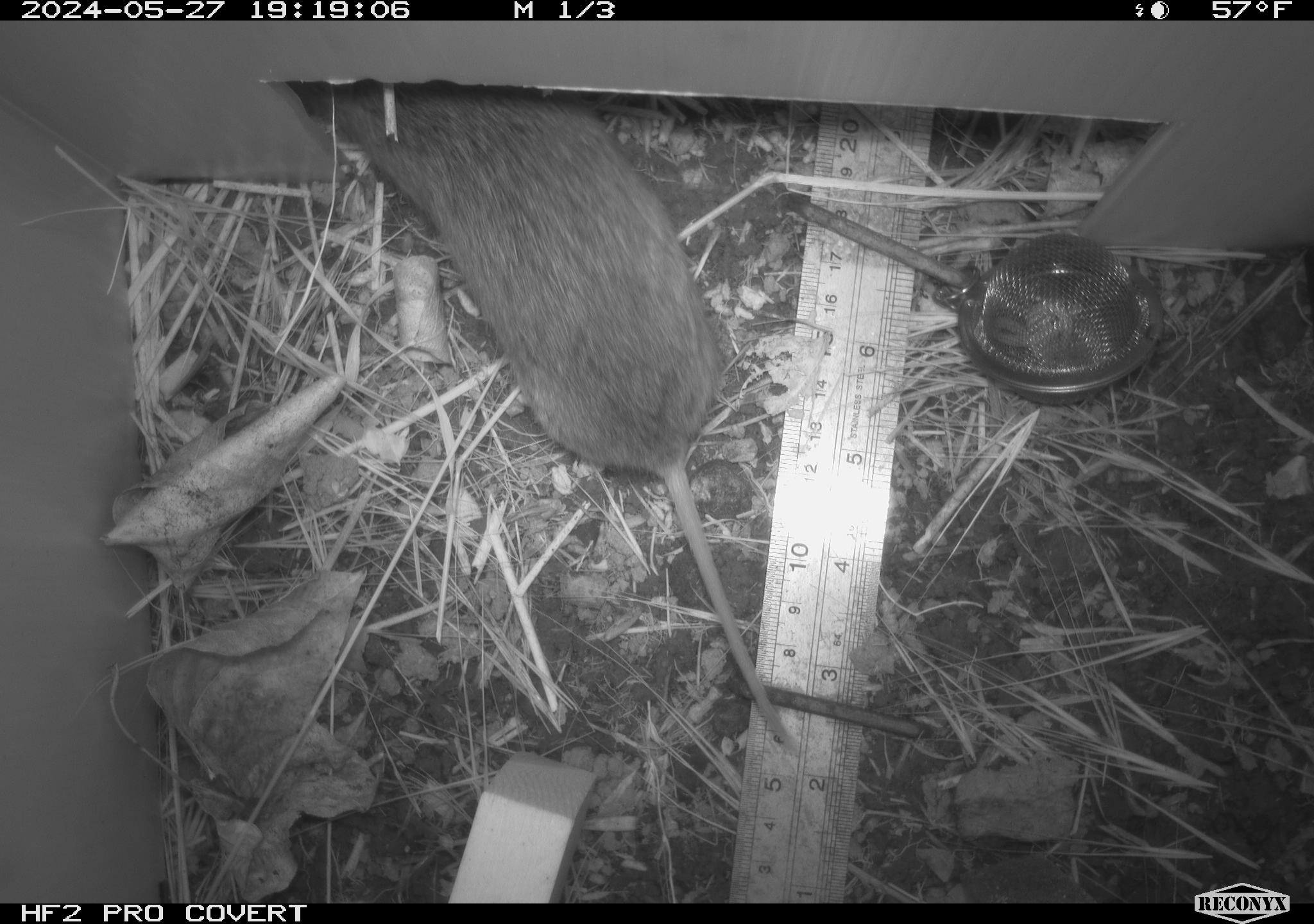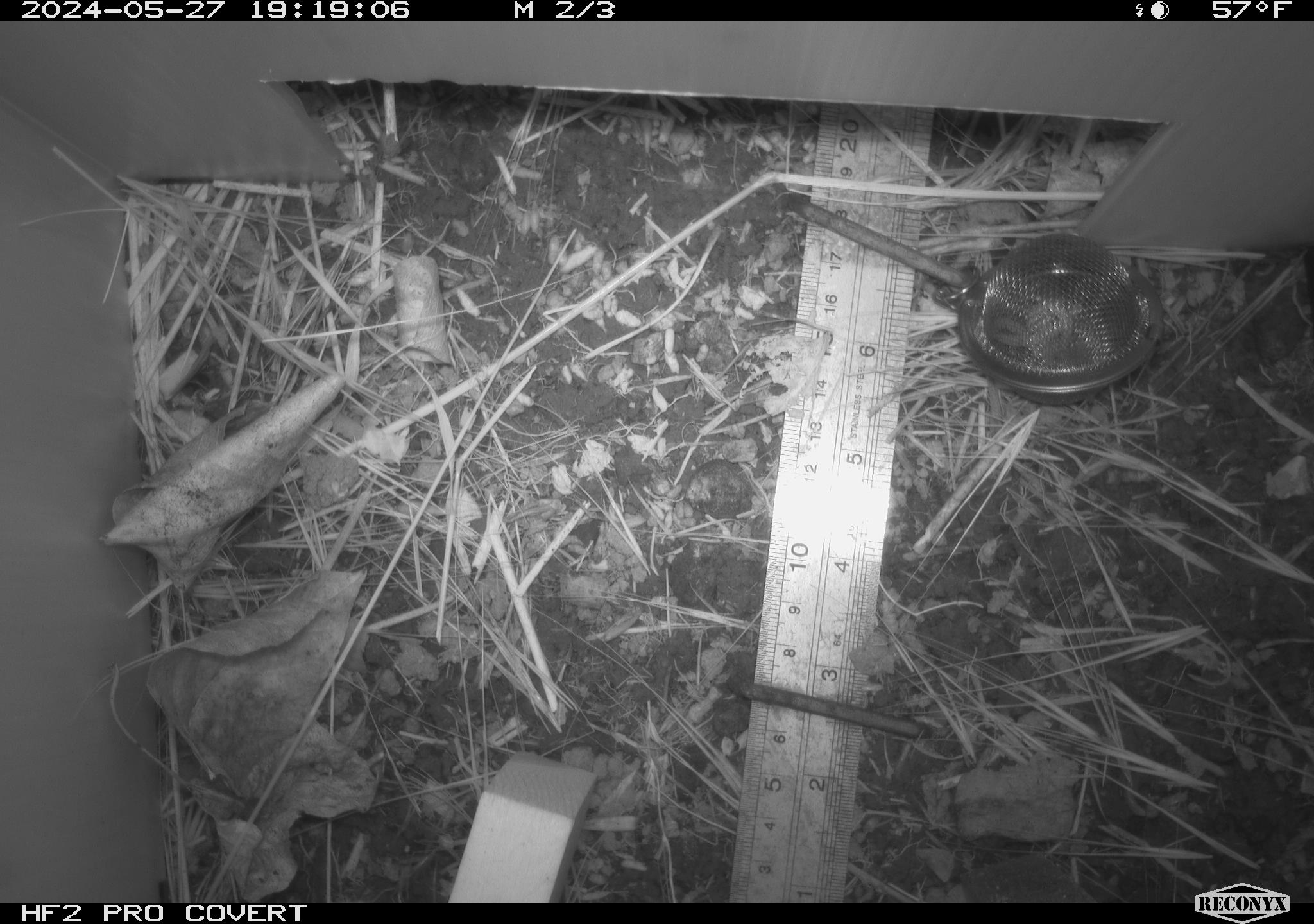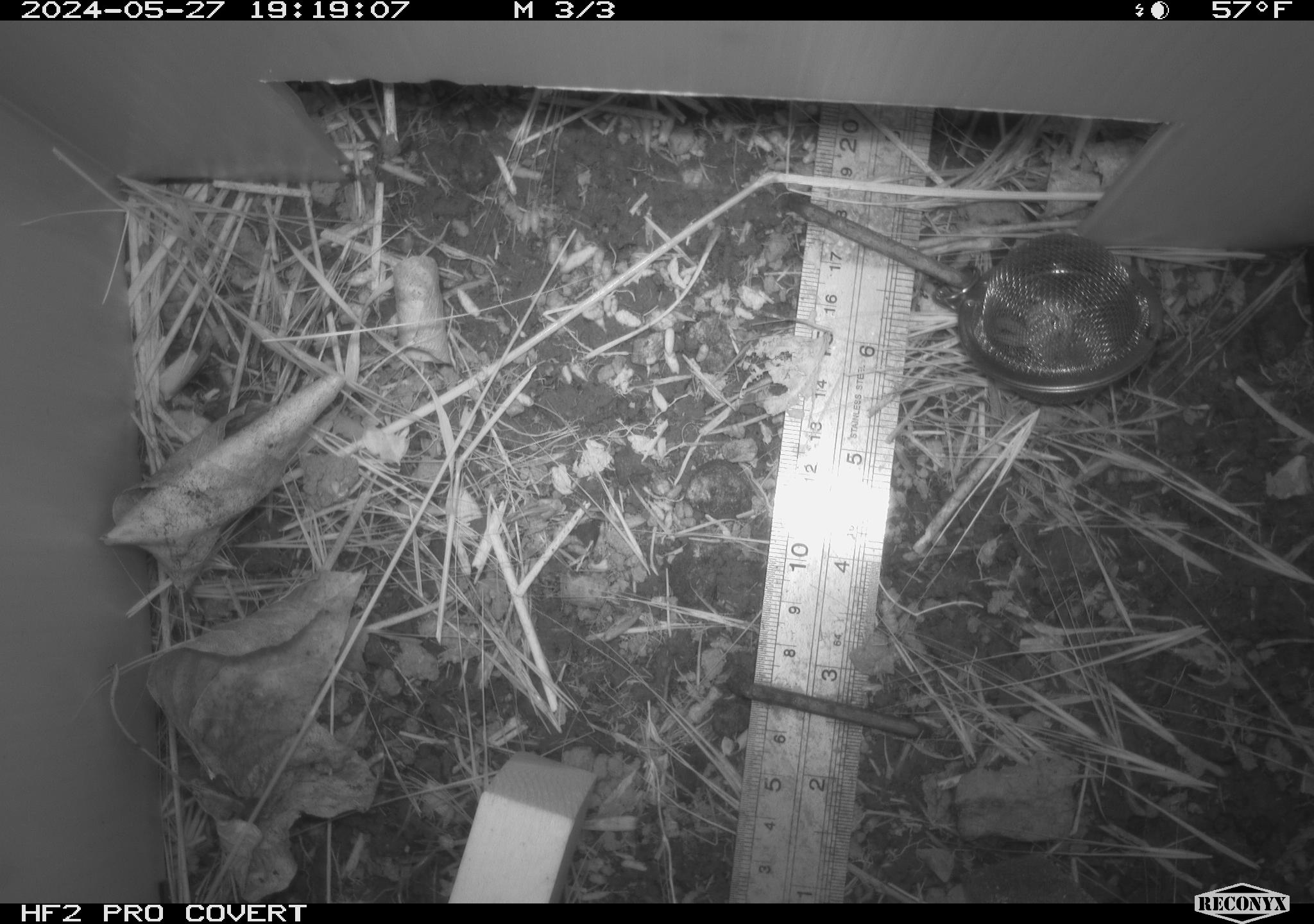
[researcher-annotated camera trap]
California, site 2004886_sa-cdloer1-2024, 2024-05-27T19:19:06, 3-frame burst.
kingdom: Animalia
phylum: Chordata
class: Mammalia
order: Rodentia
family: Cricetidae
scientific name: Arvicolinae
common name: voles, lemmings, and muskrats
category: arvicolinae subfamily